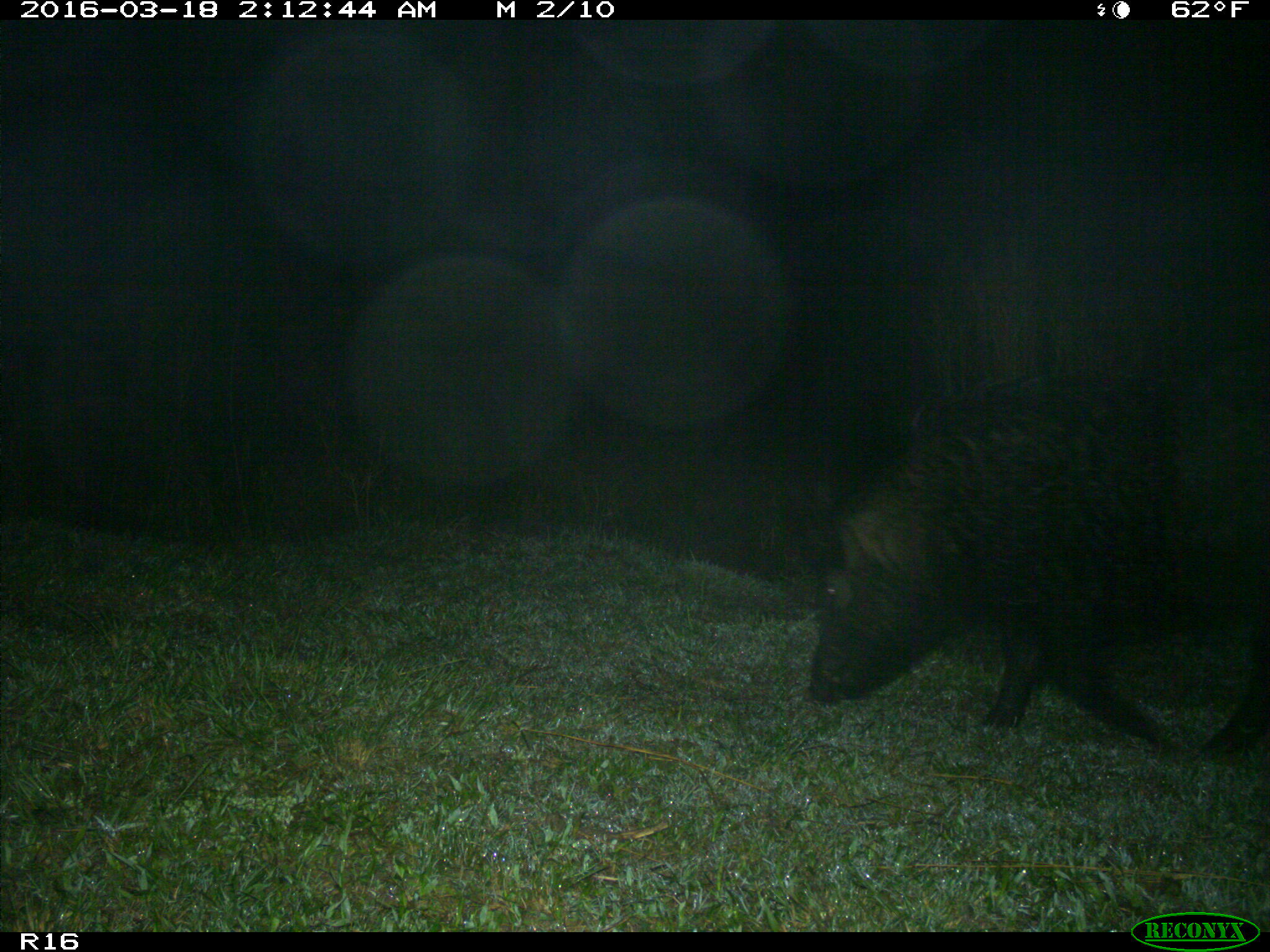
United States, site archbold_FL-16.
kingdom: Animalia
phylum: Chordata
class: Mammalia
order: Artiodactyla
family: Suidae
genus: Sus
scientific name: Sus scrofa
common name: wild boar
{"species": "Sus scrofa (wild boar)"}